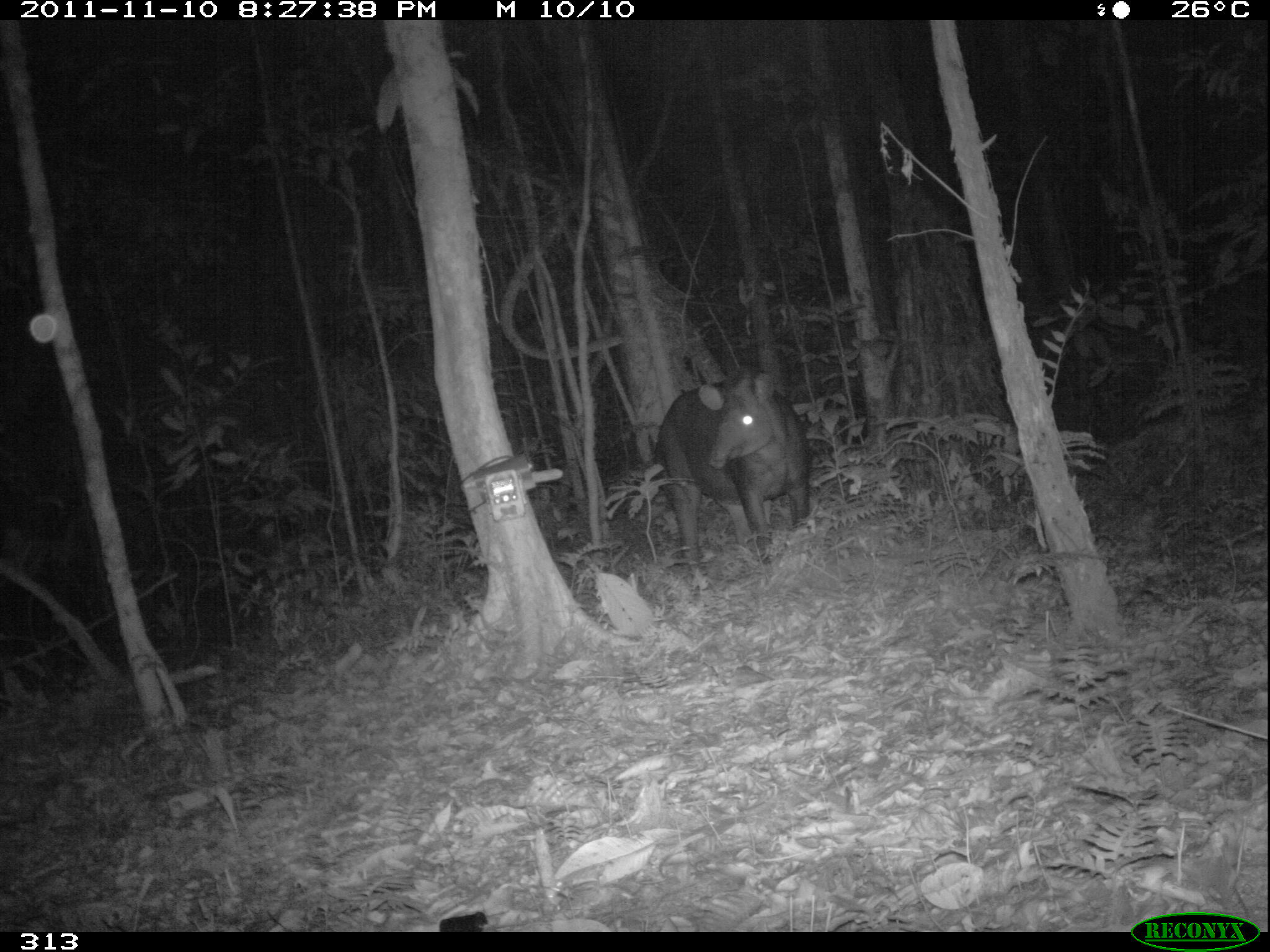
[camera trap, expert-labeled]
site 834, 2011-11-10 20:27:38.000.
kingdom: Animalia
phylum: Chordata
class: Mammalia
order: Perissodactyla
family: Tapiridae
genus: Tapirus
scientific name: Tapirus terrestris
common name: south american tapir